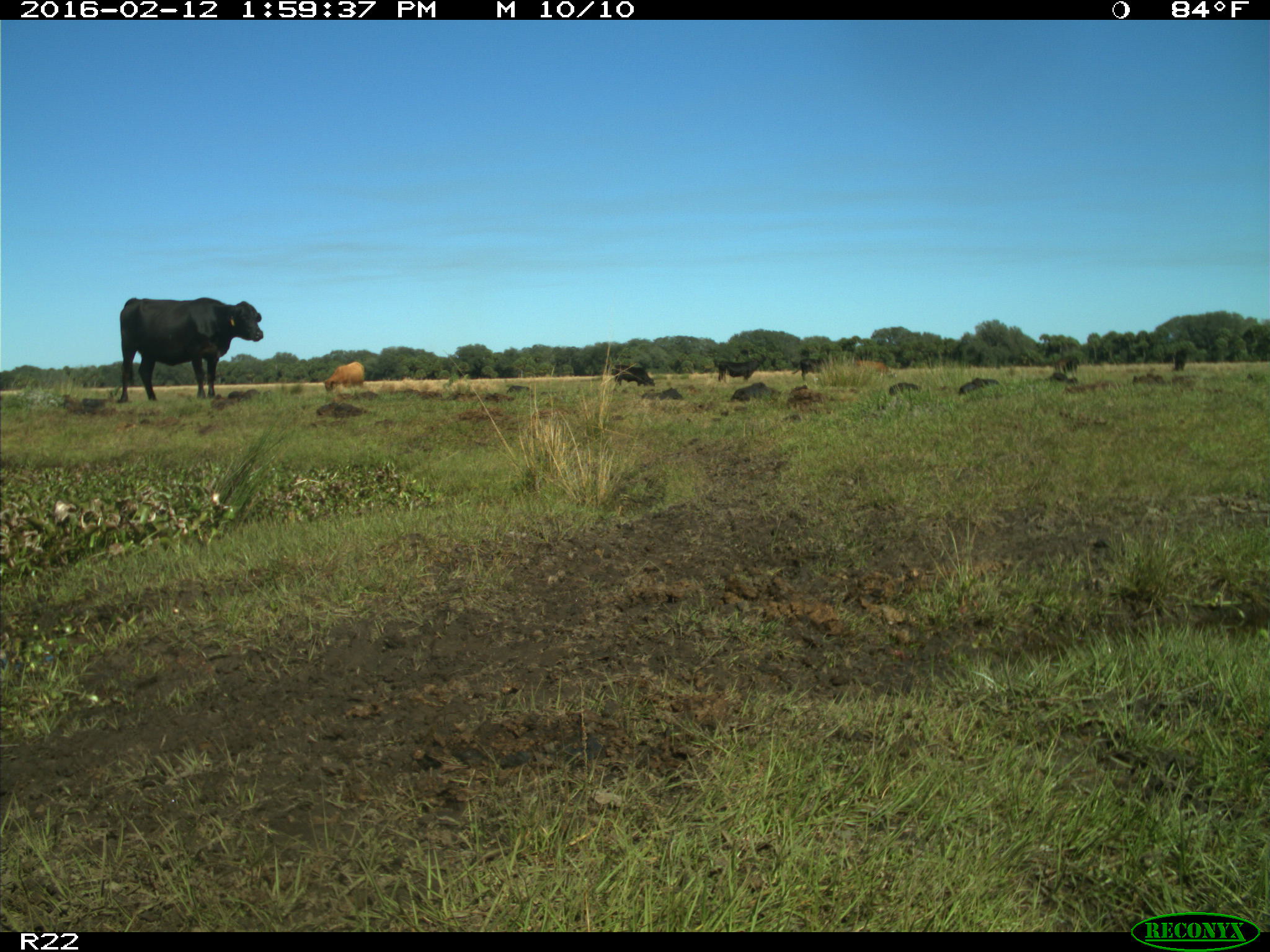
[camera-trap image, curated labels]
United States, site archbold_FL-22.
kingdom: Animalia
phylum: Chordata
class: Mammalia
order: Artiodactyla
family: Bovidae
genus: Bos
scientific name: Bos taurus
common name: domestic cow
Bos taurus (domestic cow).